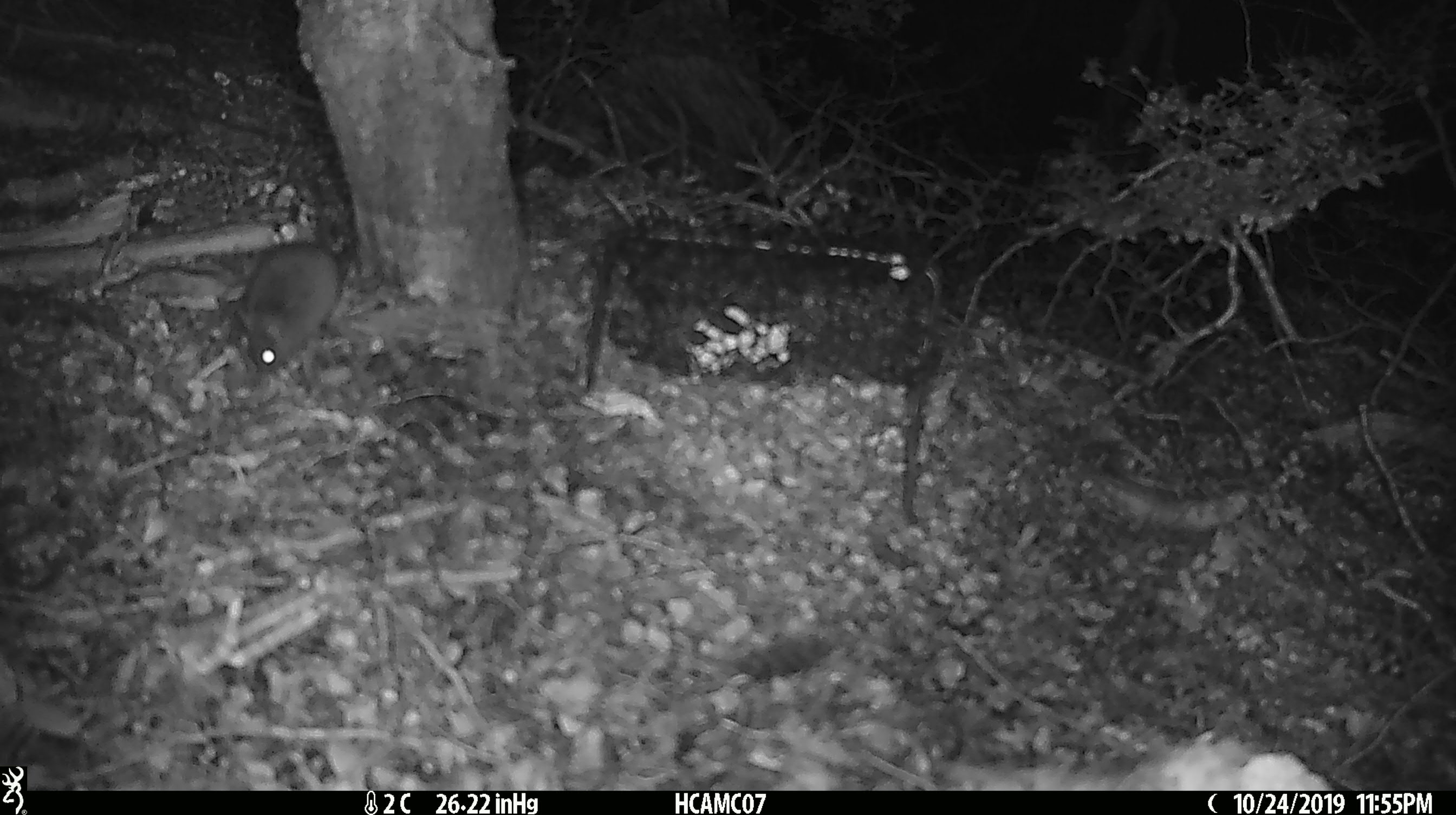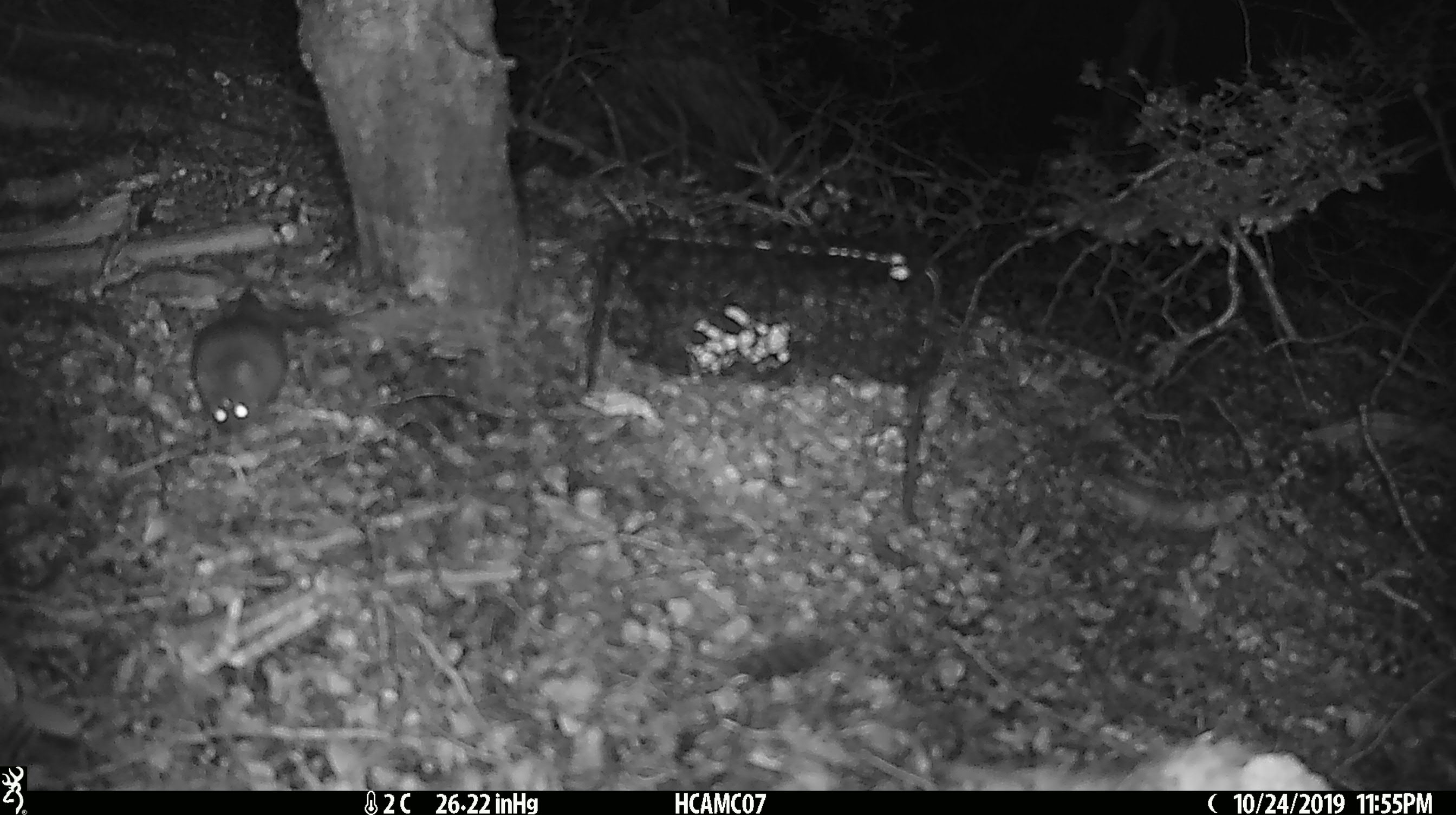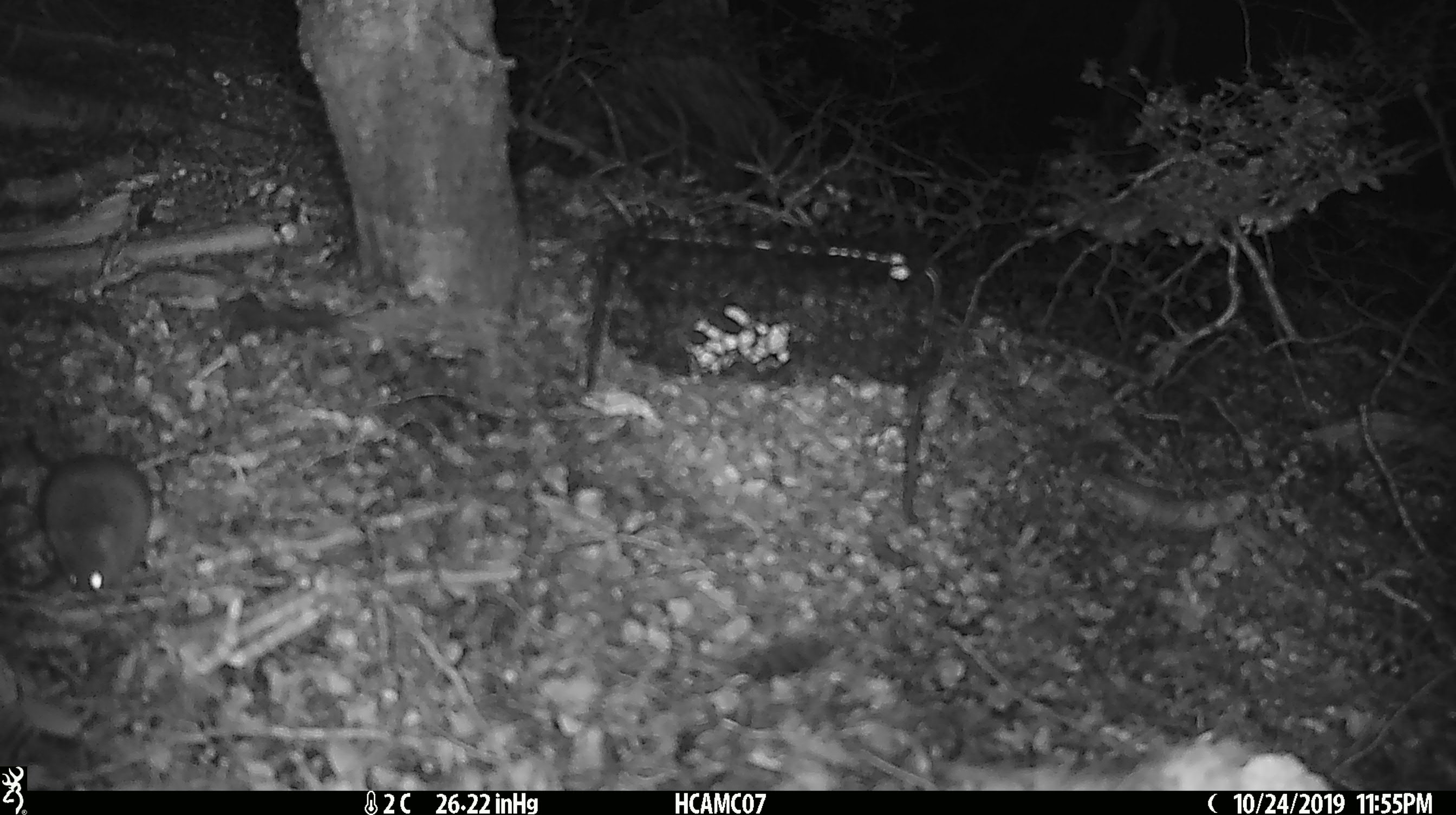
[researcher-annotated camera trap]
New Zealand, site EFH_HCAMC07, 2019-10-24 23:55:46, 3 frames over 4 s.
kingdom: Animalia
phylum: Chordata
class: Mammalia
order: Rodentia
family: Muridae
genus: Mus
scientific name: Mus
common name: mouse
Mouse (Mus).